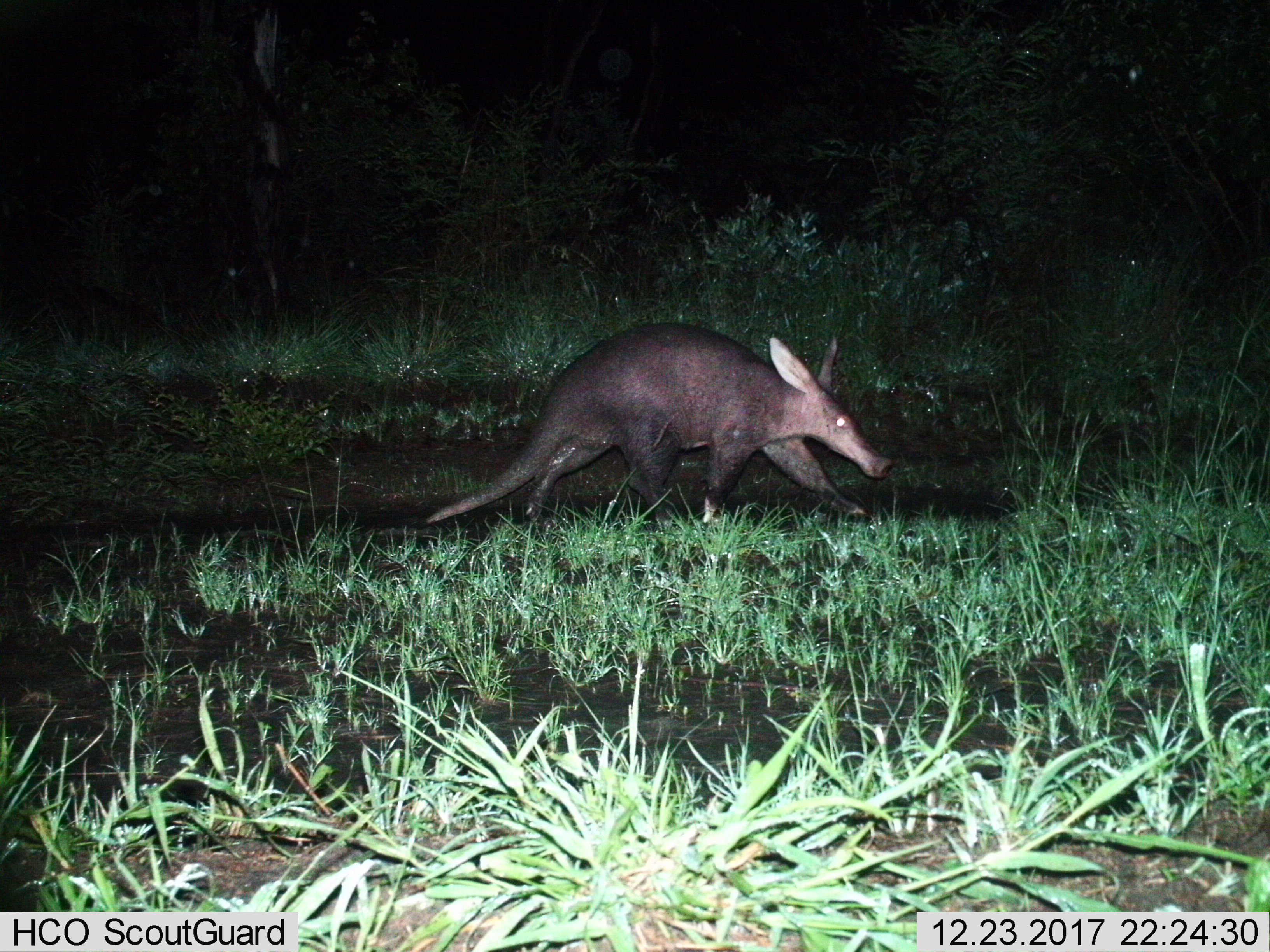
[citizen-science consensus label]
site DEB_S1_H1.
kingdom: Animalia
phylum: Chordata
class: Mammalia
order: Tubulidentata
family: Orycteropodidae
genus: Orycteropus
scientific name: Orycteropus afer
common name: aardvark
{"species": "aardvark (Orycteropus afer)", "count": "1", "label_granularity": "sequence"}